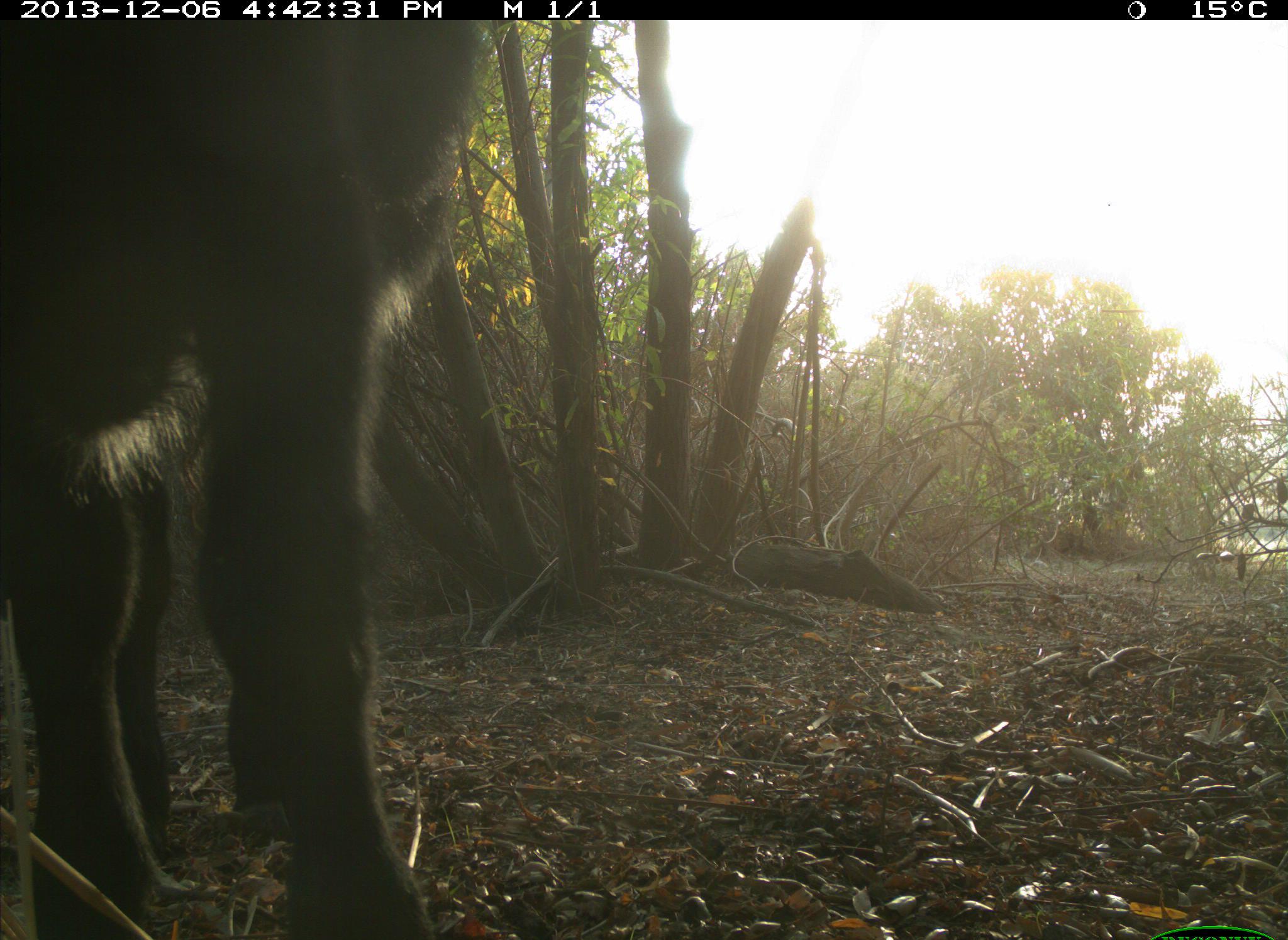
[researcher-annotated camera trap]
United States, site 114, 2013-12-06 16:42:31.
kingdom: Animalia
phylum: Chordata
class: Mammalia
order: Artiodactyla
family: Bovidae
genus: Bos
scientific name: Bos taurus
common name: cow